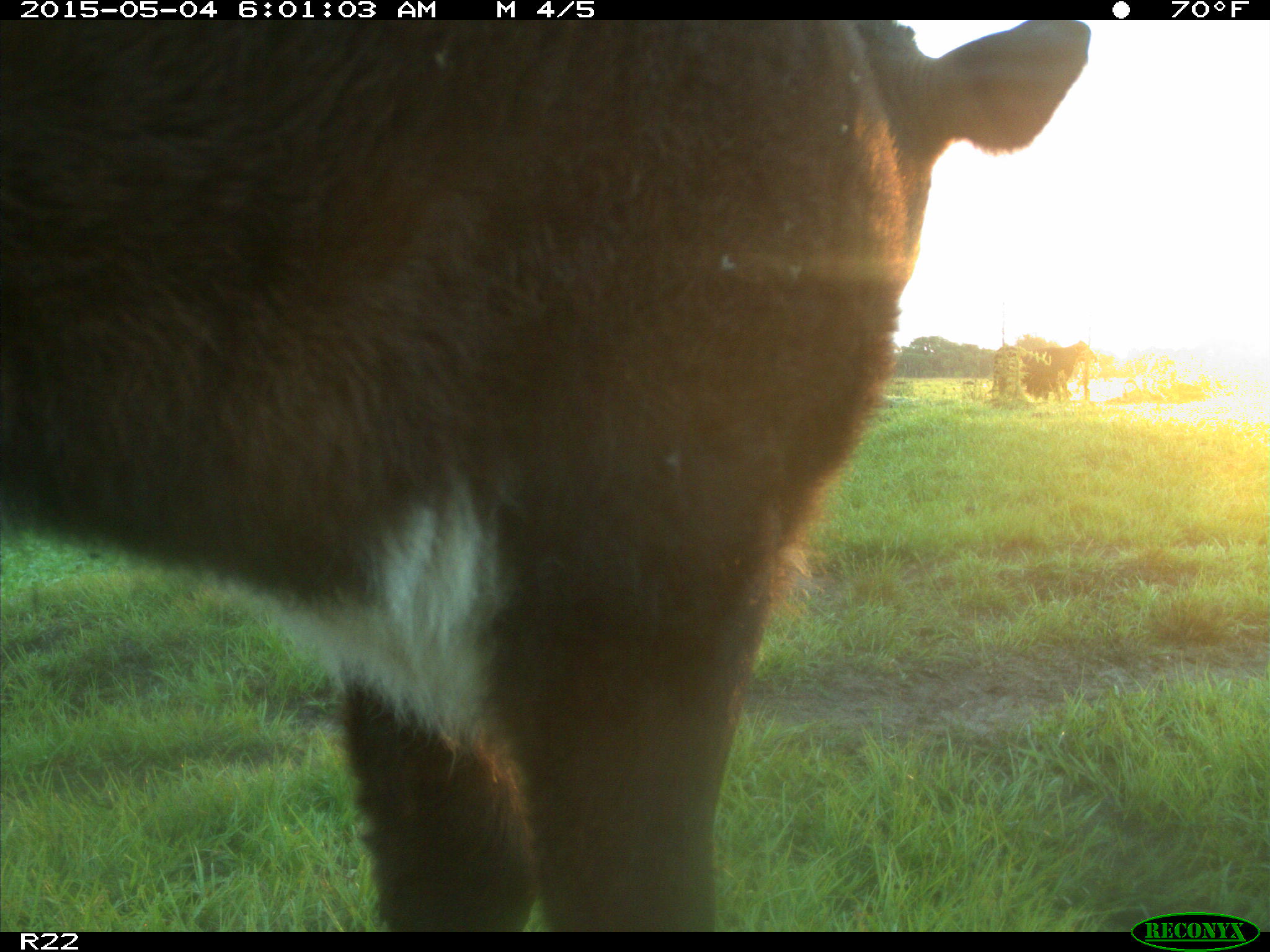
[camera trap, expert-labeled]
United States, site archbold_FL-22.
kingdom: Animalia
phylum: Chordata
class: Mammalia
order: Artiodactyla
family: Bovidae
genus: Bos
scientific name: Bos taurus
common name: domestic cow